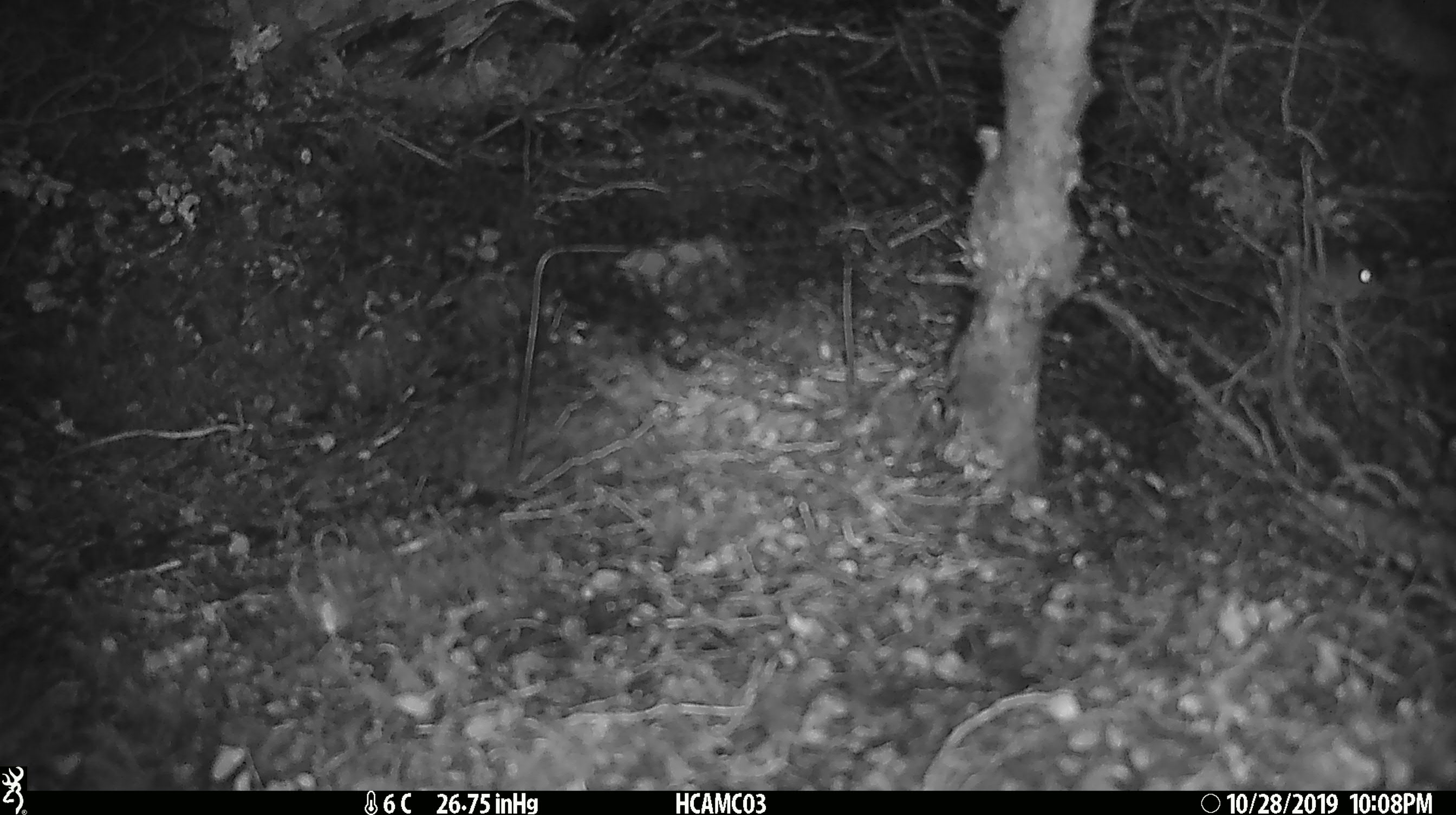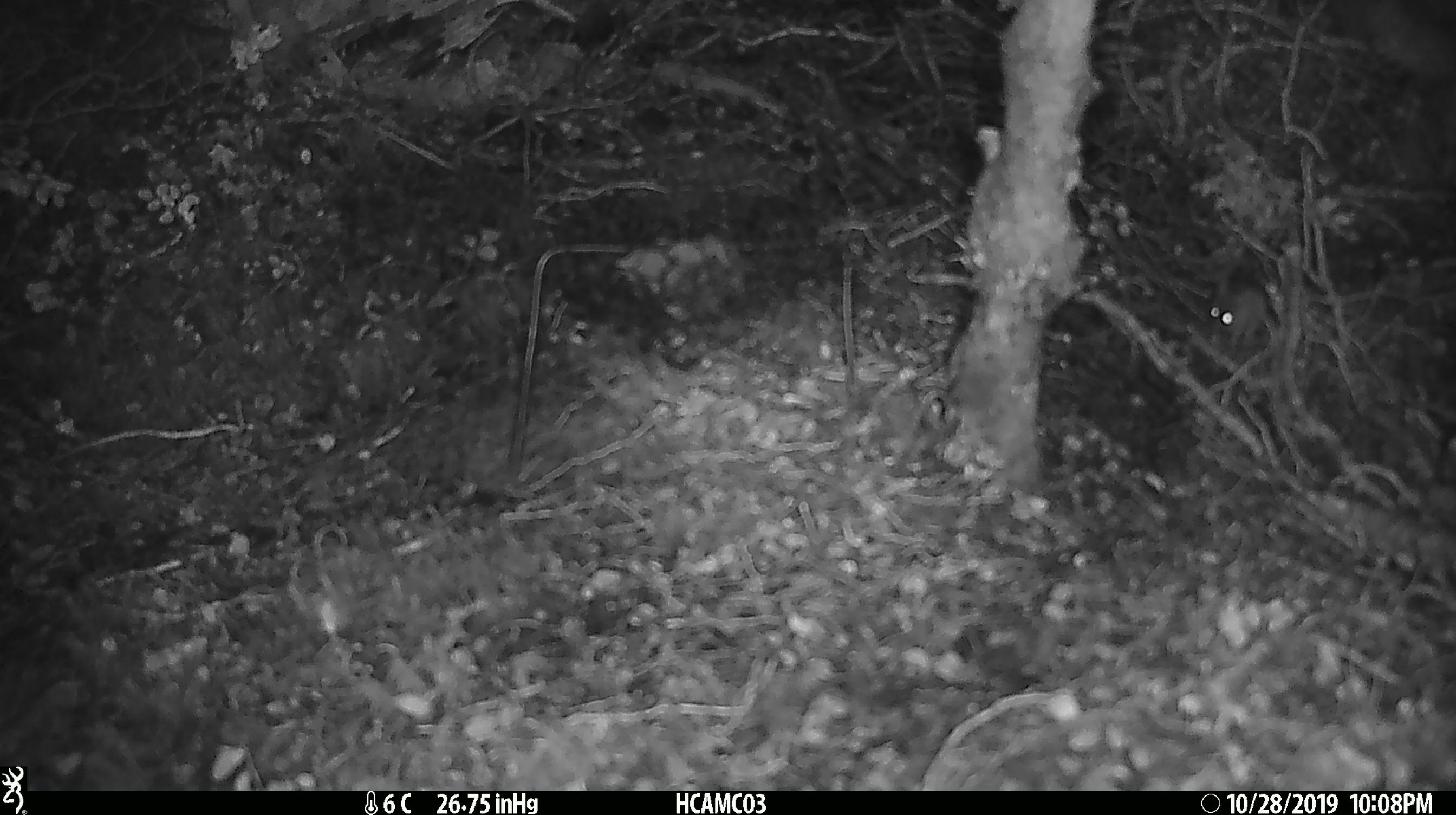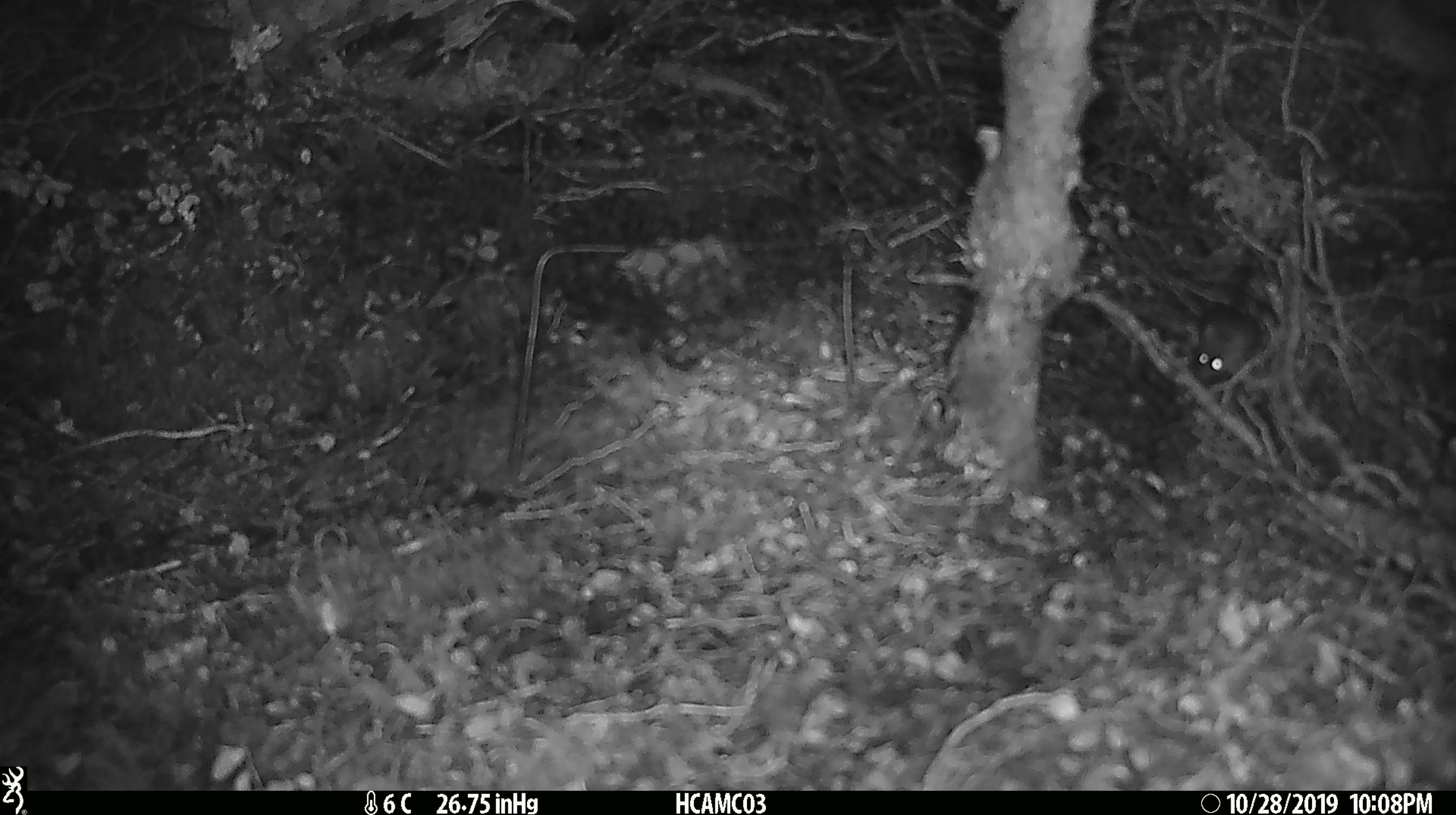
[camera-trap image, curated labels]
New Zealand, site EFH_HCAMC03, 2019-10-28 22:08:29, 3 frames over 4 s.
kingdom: Animalia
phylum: Chordata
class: Mammalia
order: Rodentia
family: Muridae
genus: Mus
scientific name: Mus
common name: mouse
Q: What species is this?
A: Mouse (Mus).